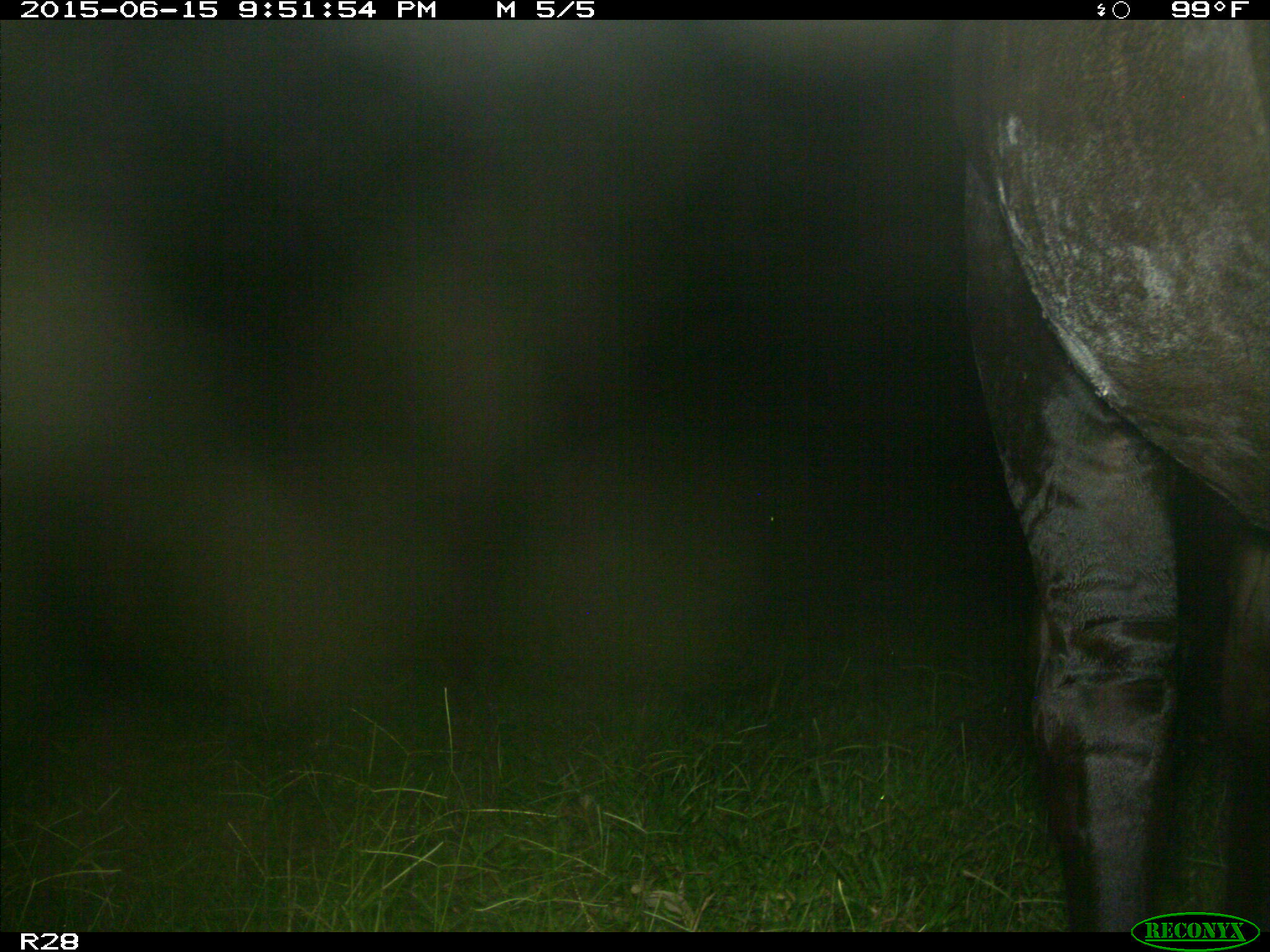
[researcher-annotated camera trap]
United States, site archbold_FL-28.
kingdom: Animalia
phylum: Chordata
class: Mammalia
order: Artiodactyla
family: Bovidae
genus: Bos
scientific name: Bos taurus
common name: domestic cow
Bos taurus (domestic cow).